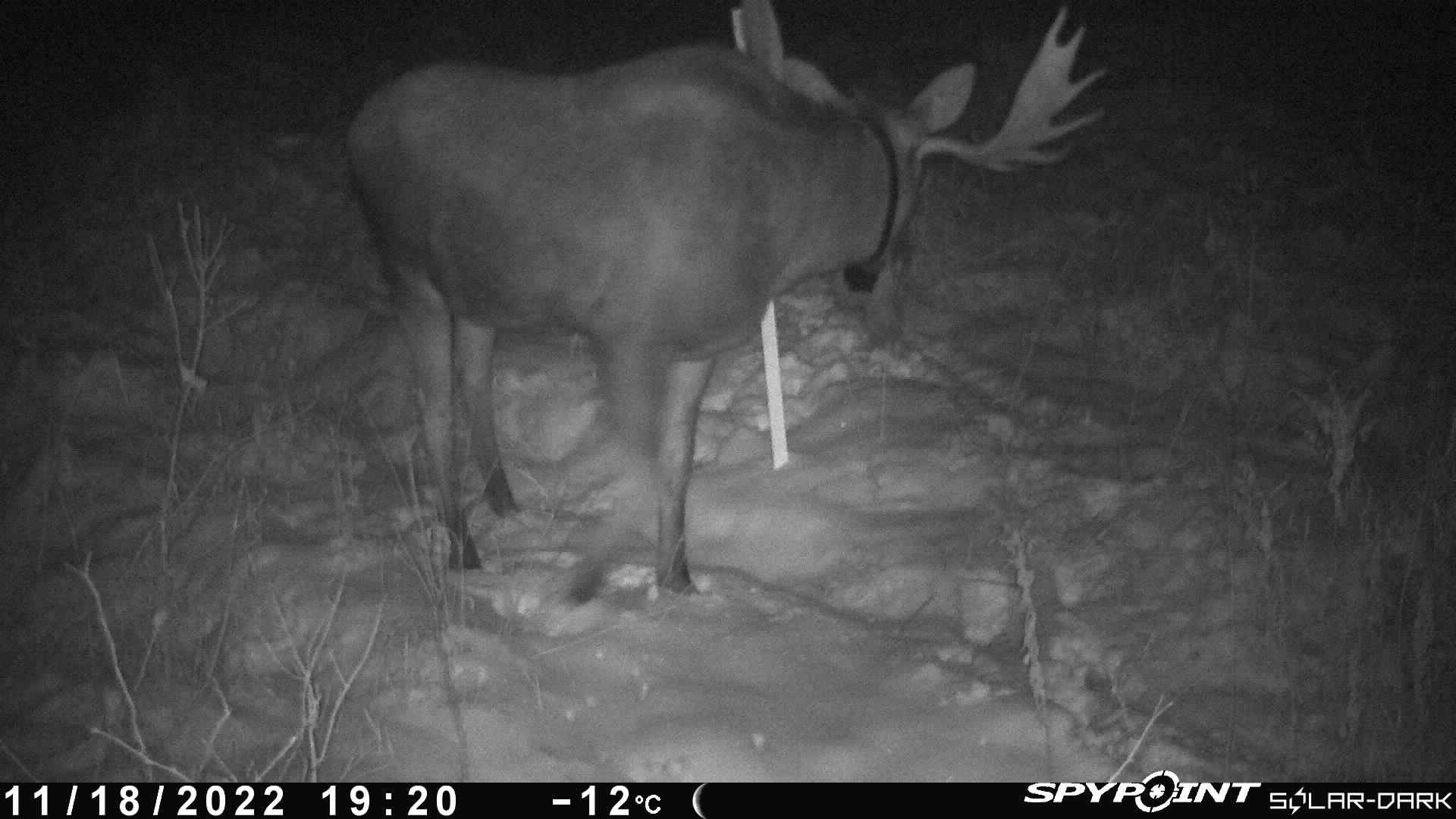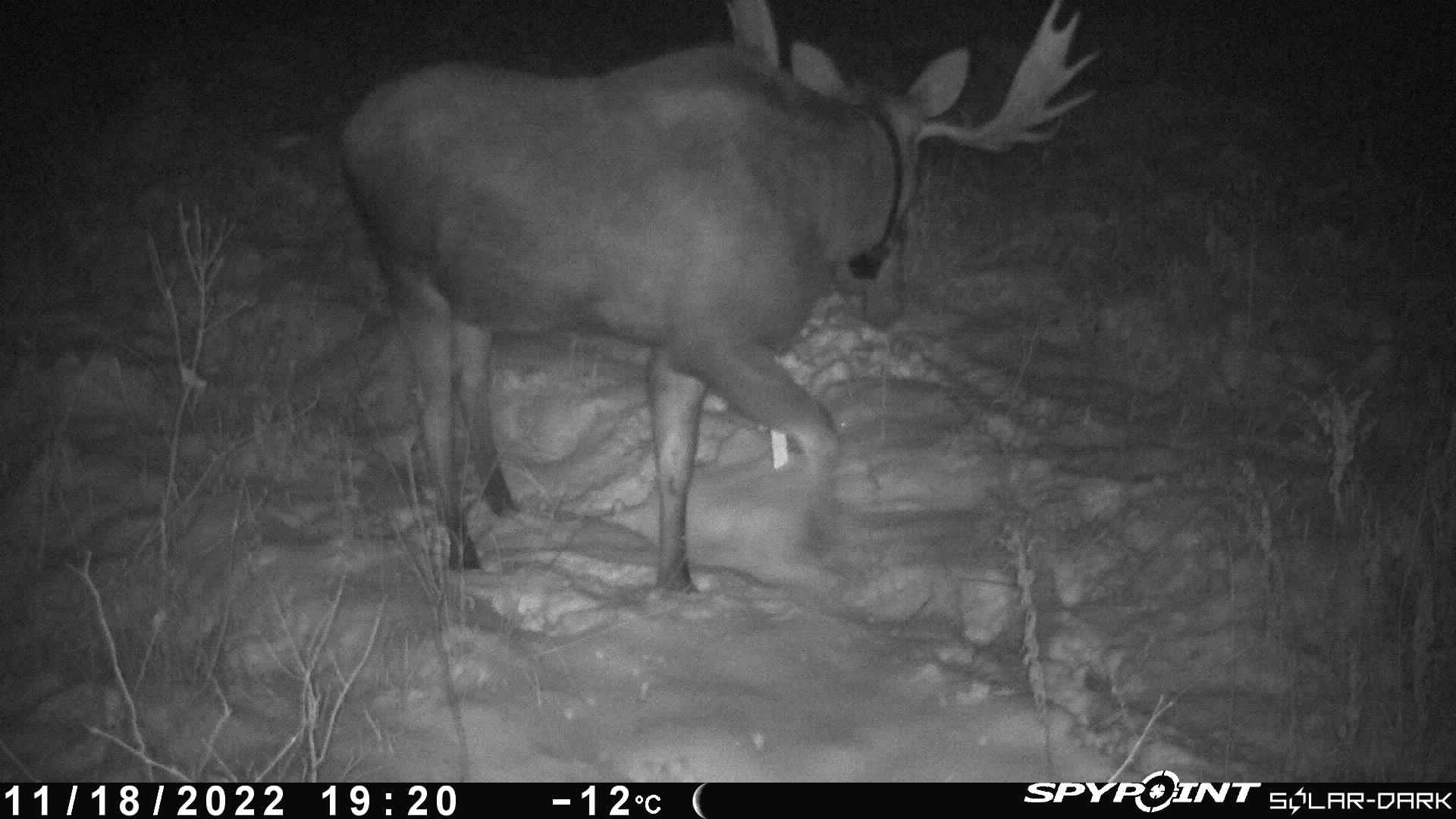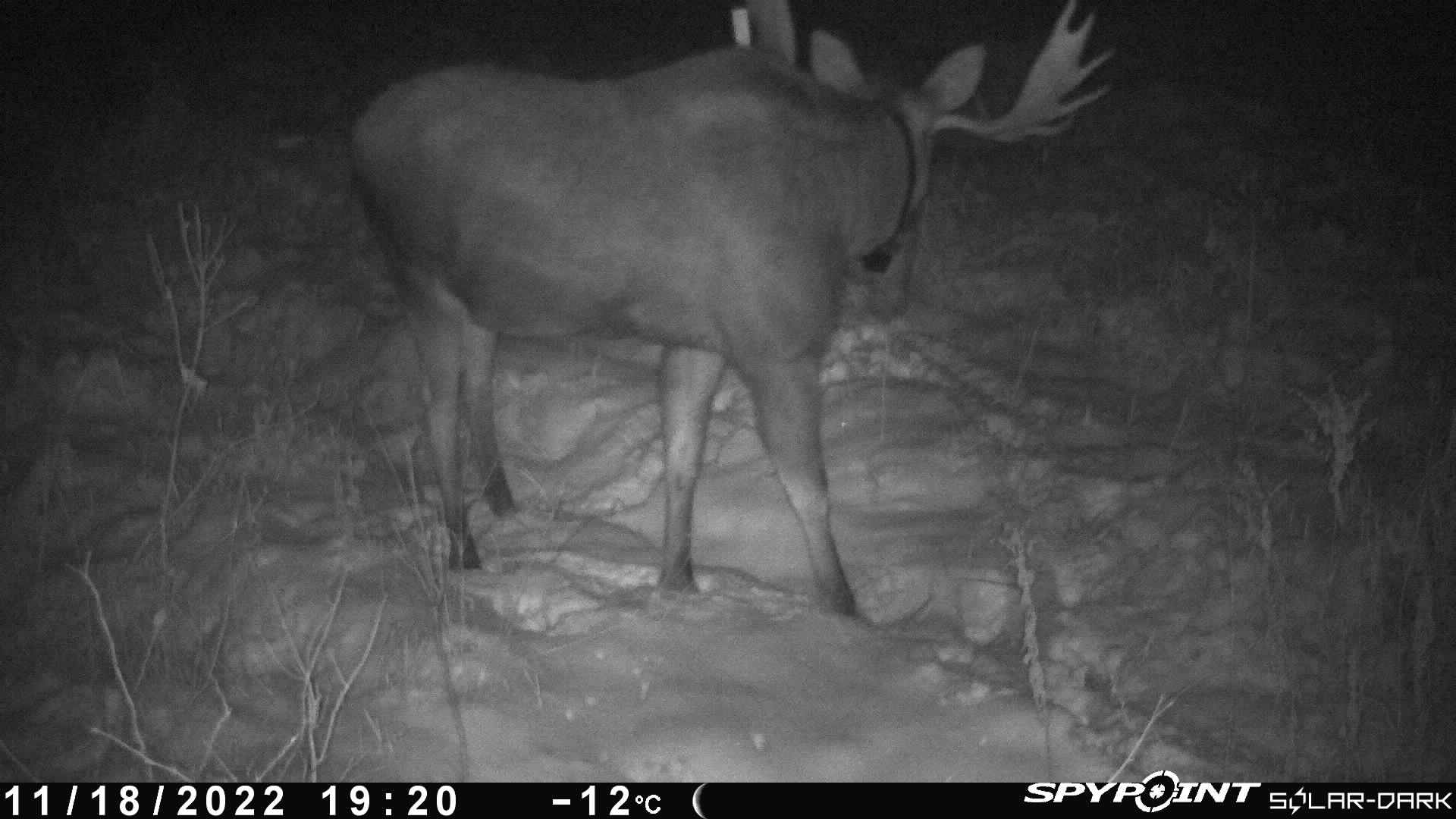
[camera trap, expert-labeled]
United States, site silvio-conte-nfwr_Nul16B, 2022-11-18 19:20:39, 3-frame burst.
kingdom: Animalia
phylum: Chordata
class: Mammalia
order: Artiodactyla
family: Cervidae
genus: Alces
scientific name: Alces alces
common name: moose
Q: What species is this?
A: Moose (Alces alces).